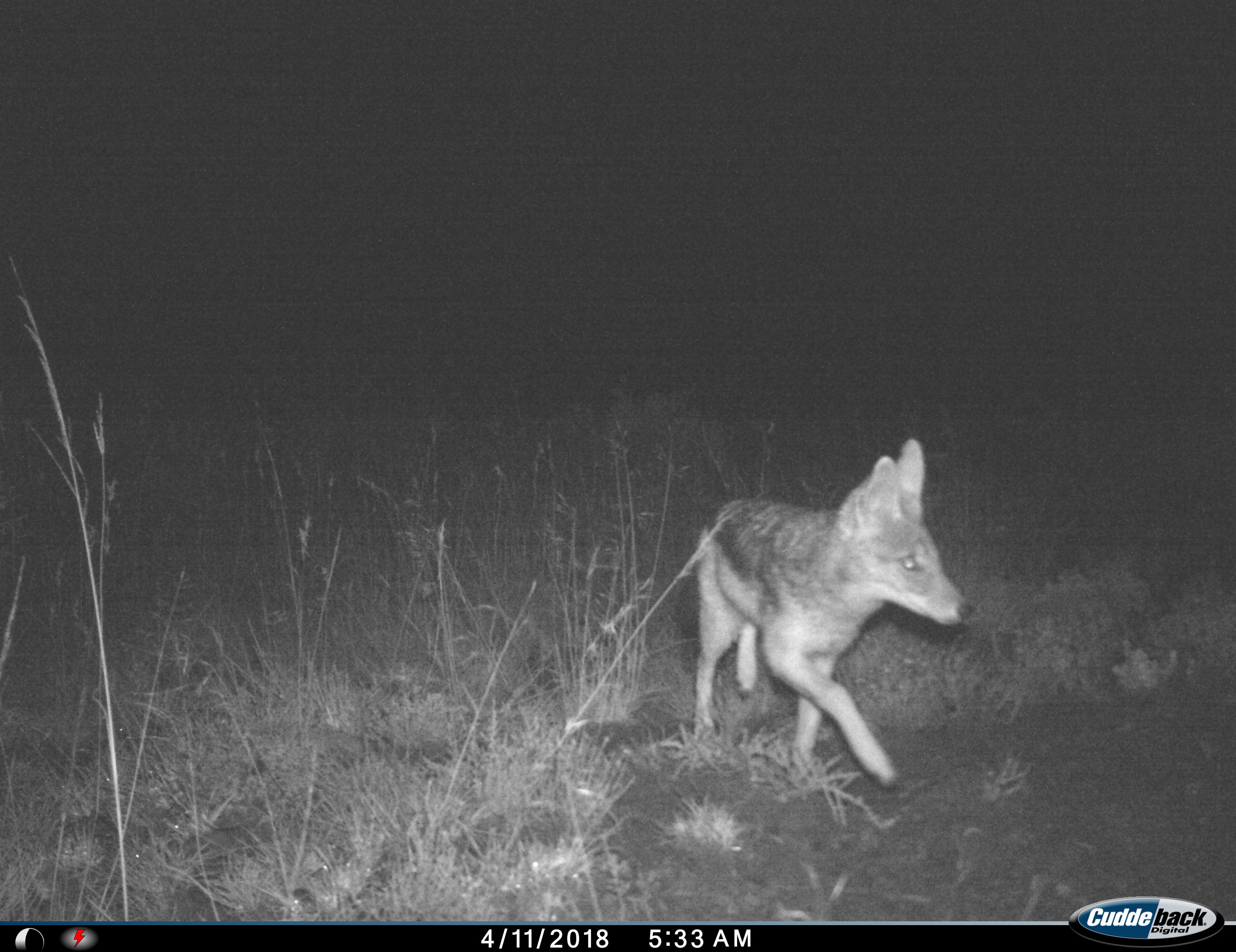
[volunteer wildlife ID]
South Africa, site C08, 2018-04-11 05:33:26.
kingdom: Animalia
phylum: Chordata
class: Mammalia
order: Carnivora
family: Canidae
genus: Lupulella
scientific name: Lupulella mesomelas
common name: black-backed jackal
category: jackalblackbacked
Jackalblackbacked (black-backed jackal) (Lupulella mesomelas), count 1. Behavior (volunteer vote fractions): standing 0%, resting 0%, moving 100%, interacting 0%. Young present (vote fraction): 0%. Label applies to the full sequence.